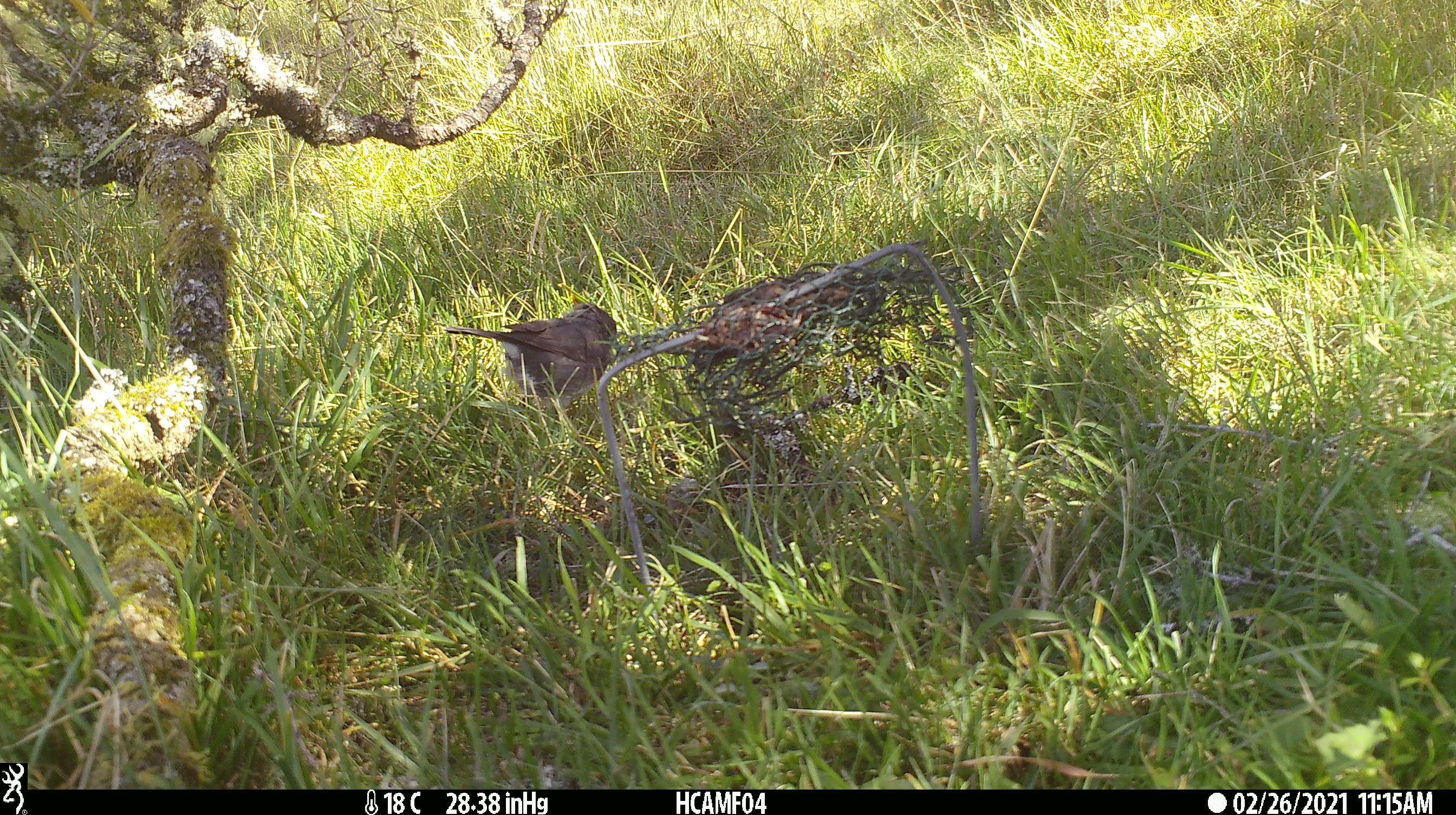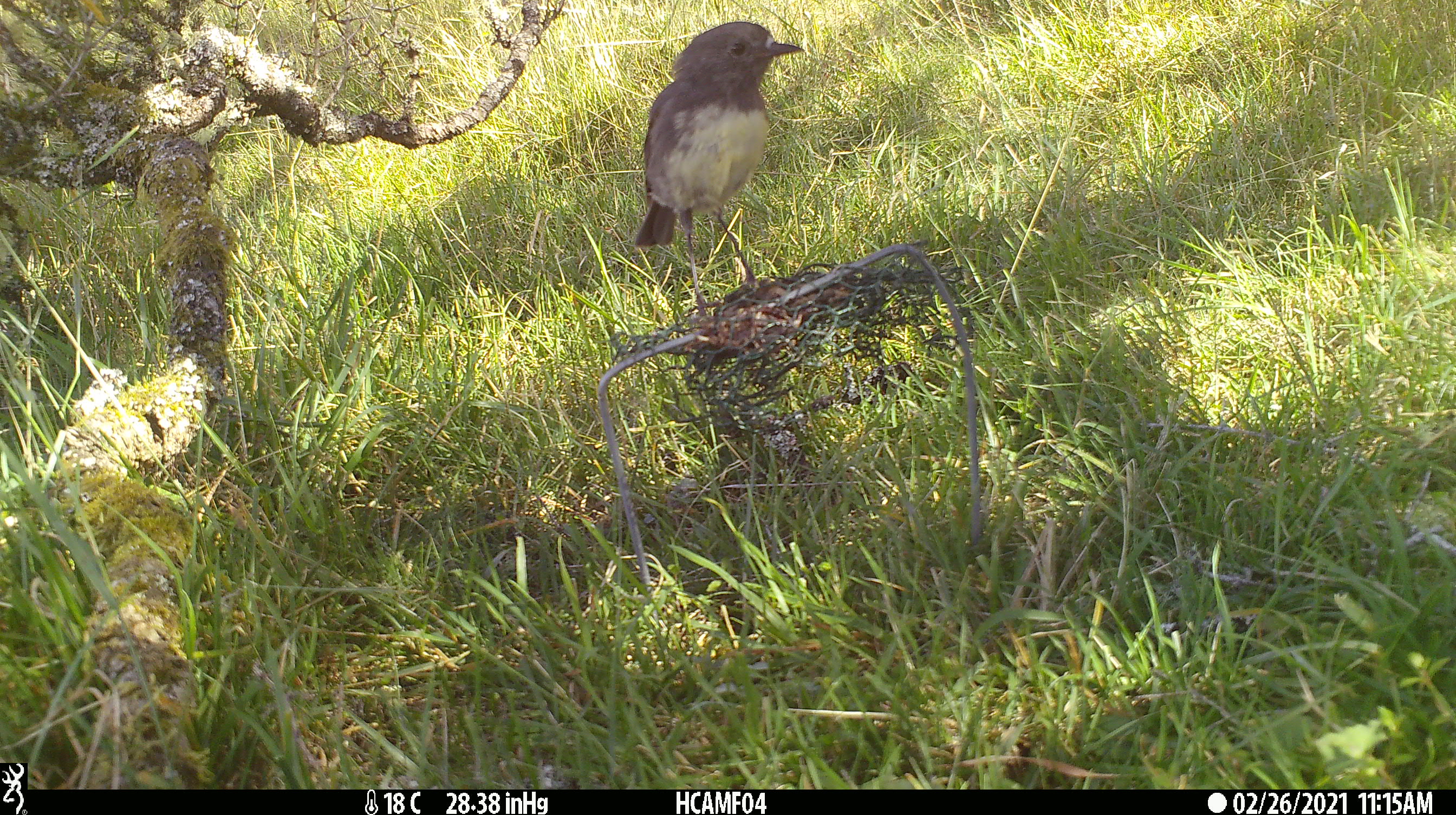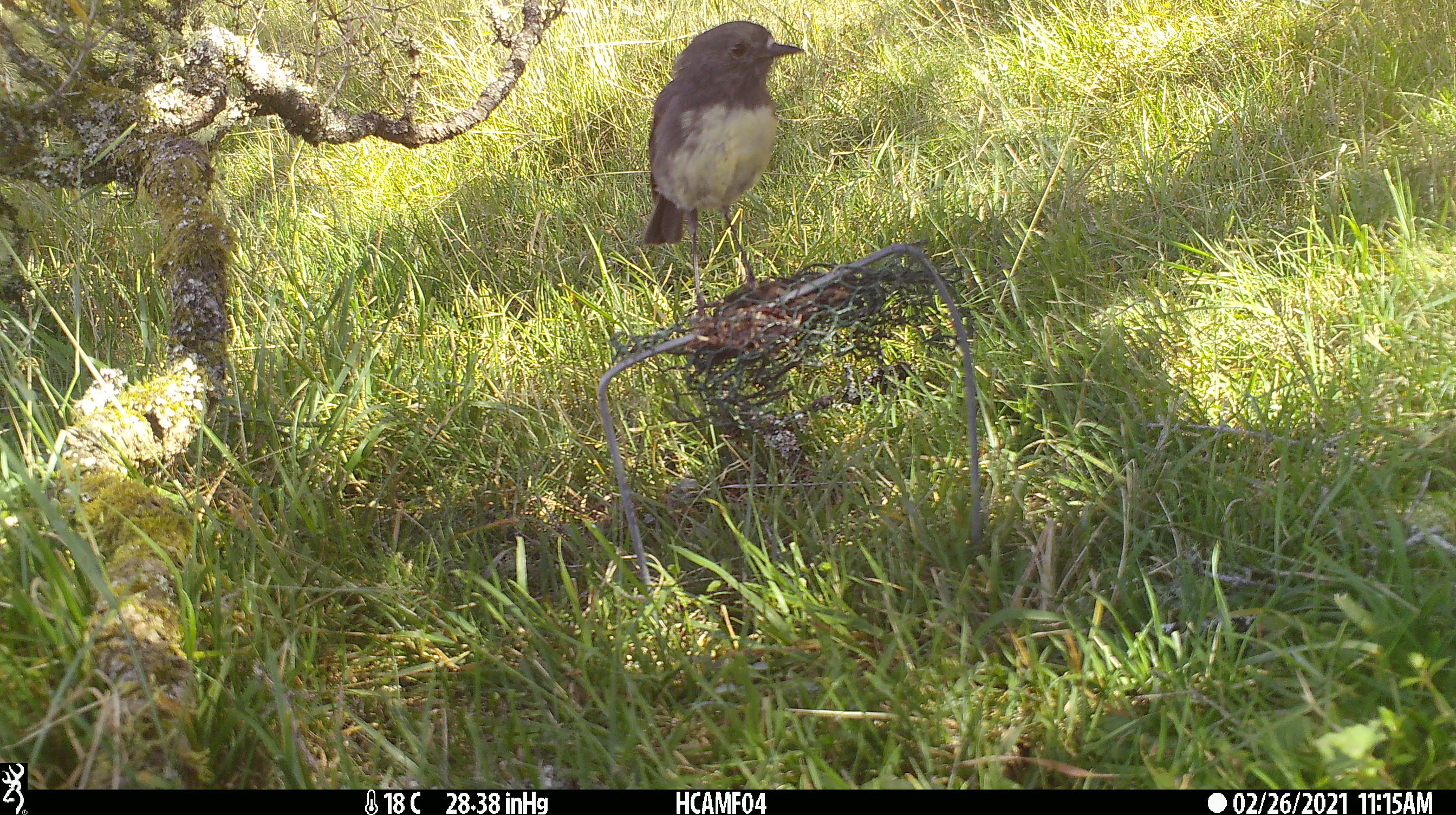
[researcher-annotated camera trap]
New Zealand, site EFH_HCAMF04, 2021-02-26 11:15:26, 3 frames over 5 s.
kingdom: Animalia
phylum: Chordata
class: Aves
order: Passeriformes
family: Petroicidae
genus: Petroica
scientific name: Petroica australis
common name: new zealand robin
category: robin